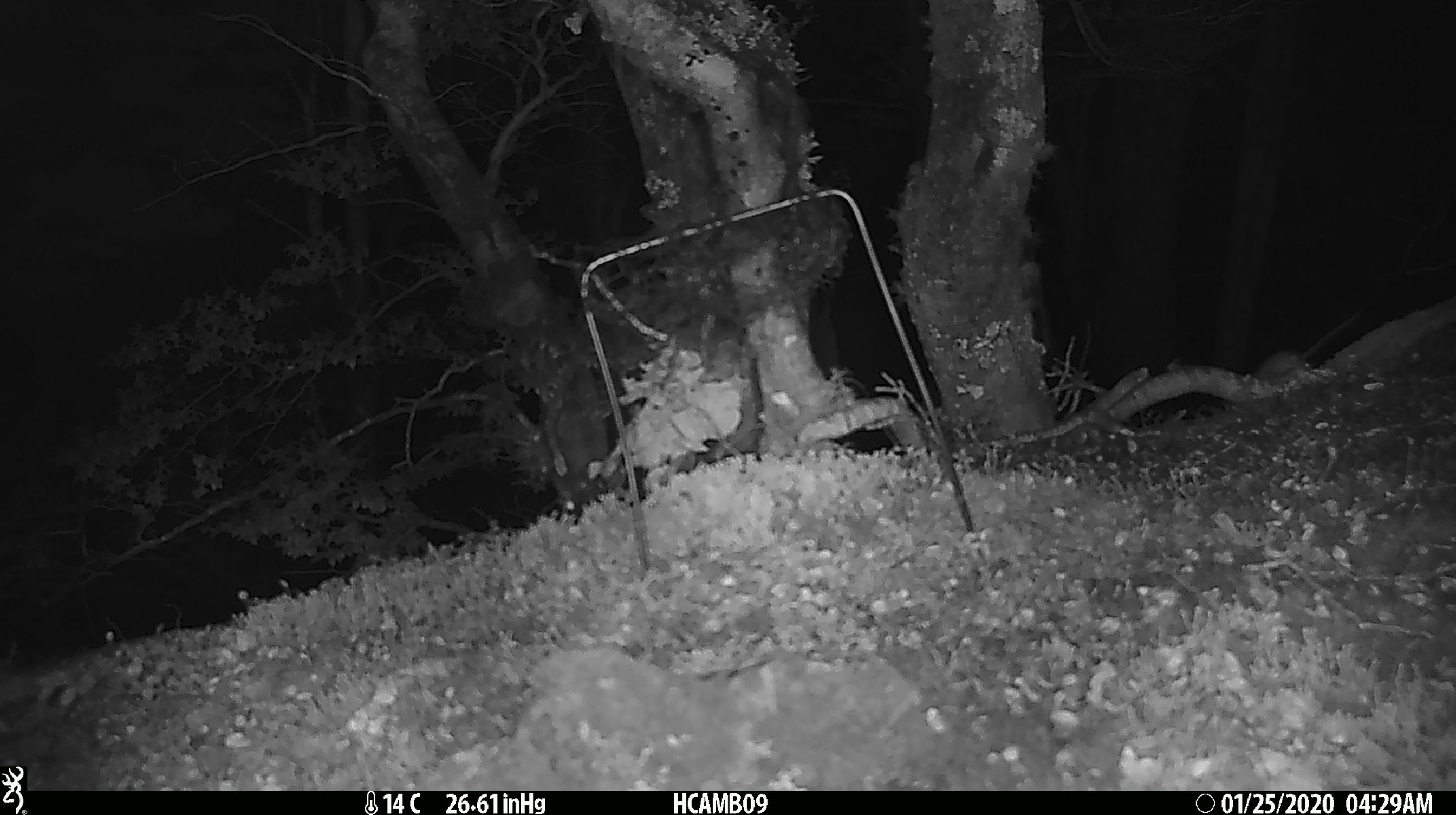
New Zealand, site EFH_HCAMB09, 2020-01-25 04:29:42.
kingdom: Animalia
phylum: Chordata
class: Mammalia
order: Rodentia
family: Muridae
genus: Mus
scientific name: Mus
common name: mouse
Mouse (Mus).